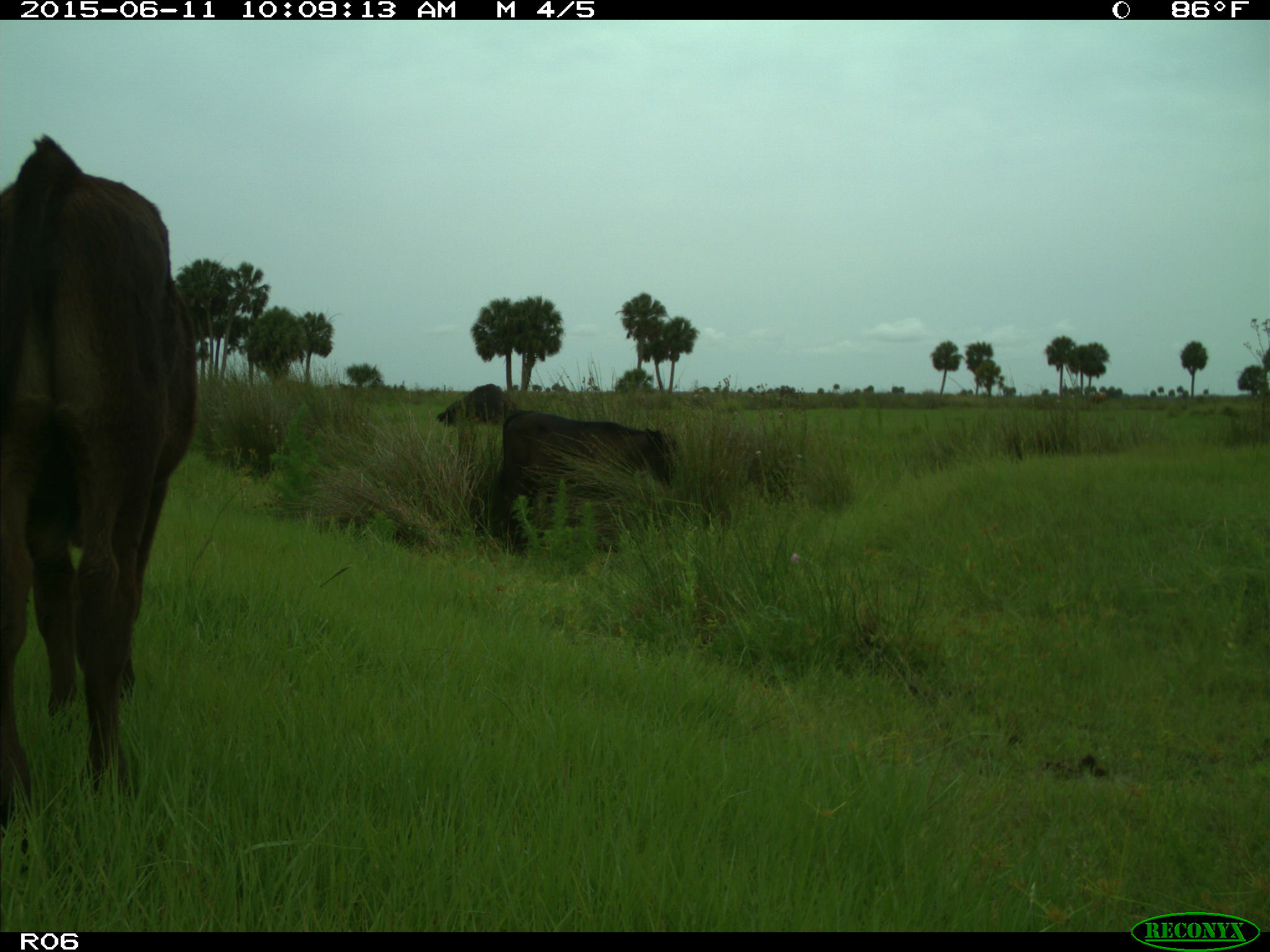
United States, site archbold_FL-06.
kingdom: Animalia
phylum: Chordata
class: Mammalia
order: Artiodactyla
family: Bovidae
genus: Bos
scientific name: Bos taurus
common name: domestic cow